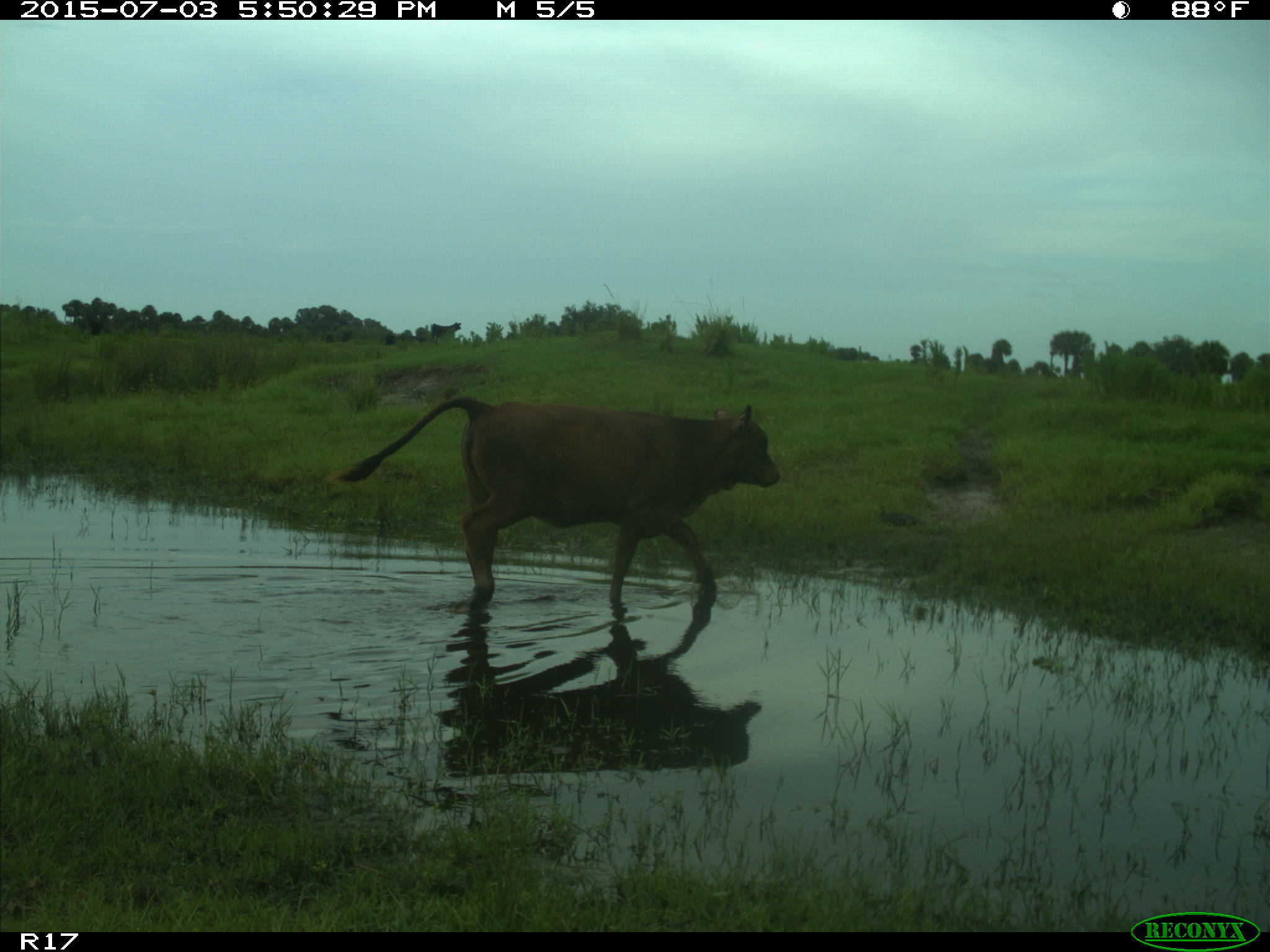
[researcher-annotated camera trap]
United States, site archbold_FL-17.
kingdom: Animalia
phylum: Chordata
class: Mammalia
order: Artiodactyla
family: Bovidae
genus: Bos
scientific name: Bos taurus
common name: domestic cow